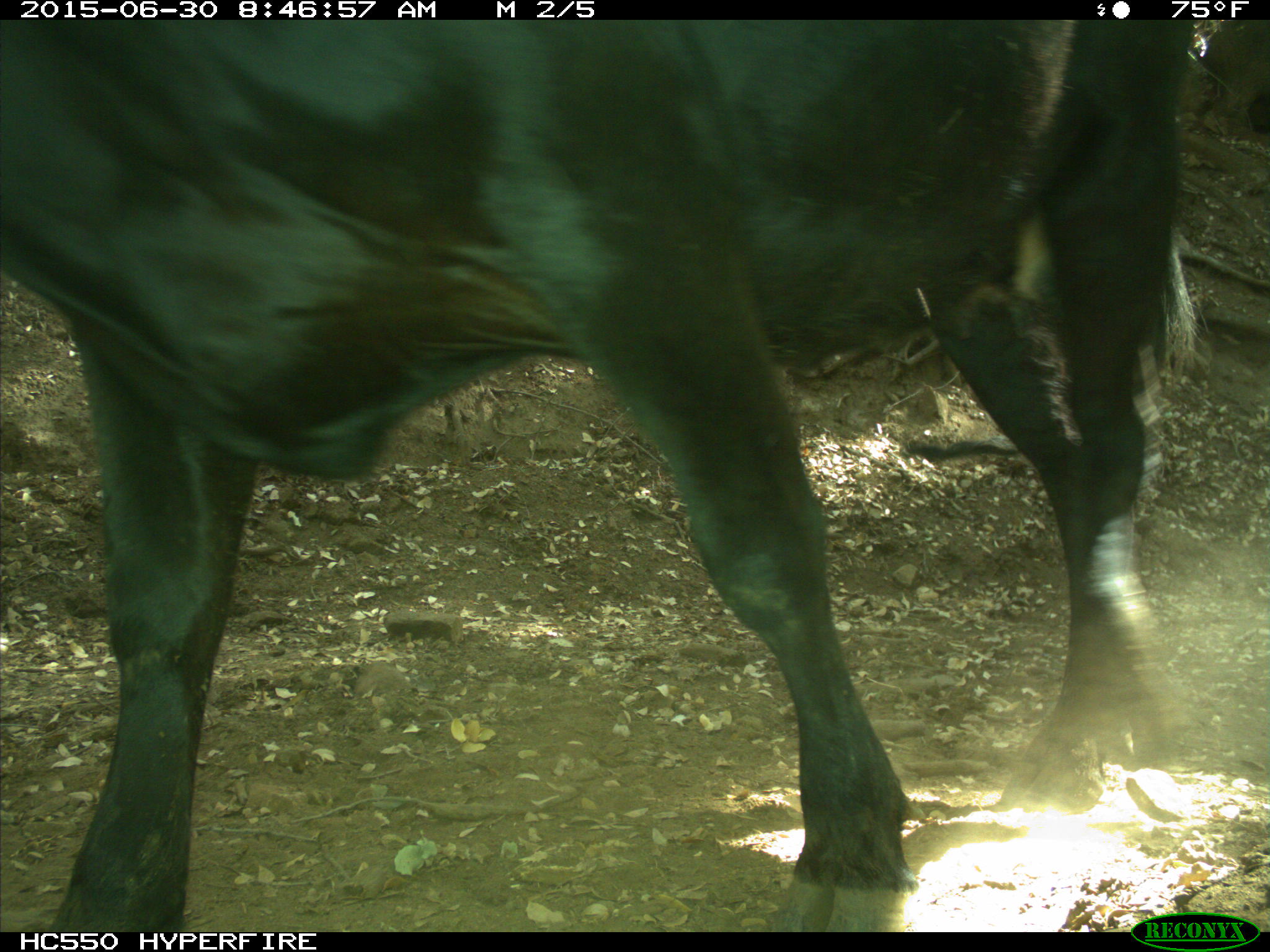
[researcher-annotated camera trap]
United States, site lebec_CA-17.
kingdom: Animalia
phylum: Chordata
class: Mammalia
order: Artiodactyla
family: Bovidae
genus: Bos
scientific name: Bos taurus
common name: domestic cow